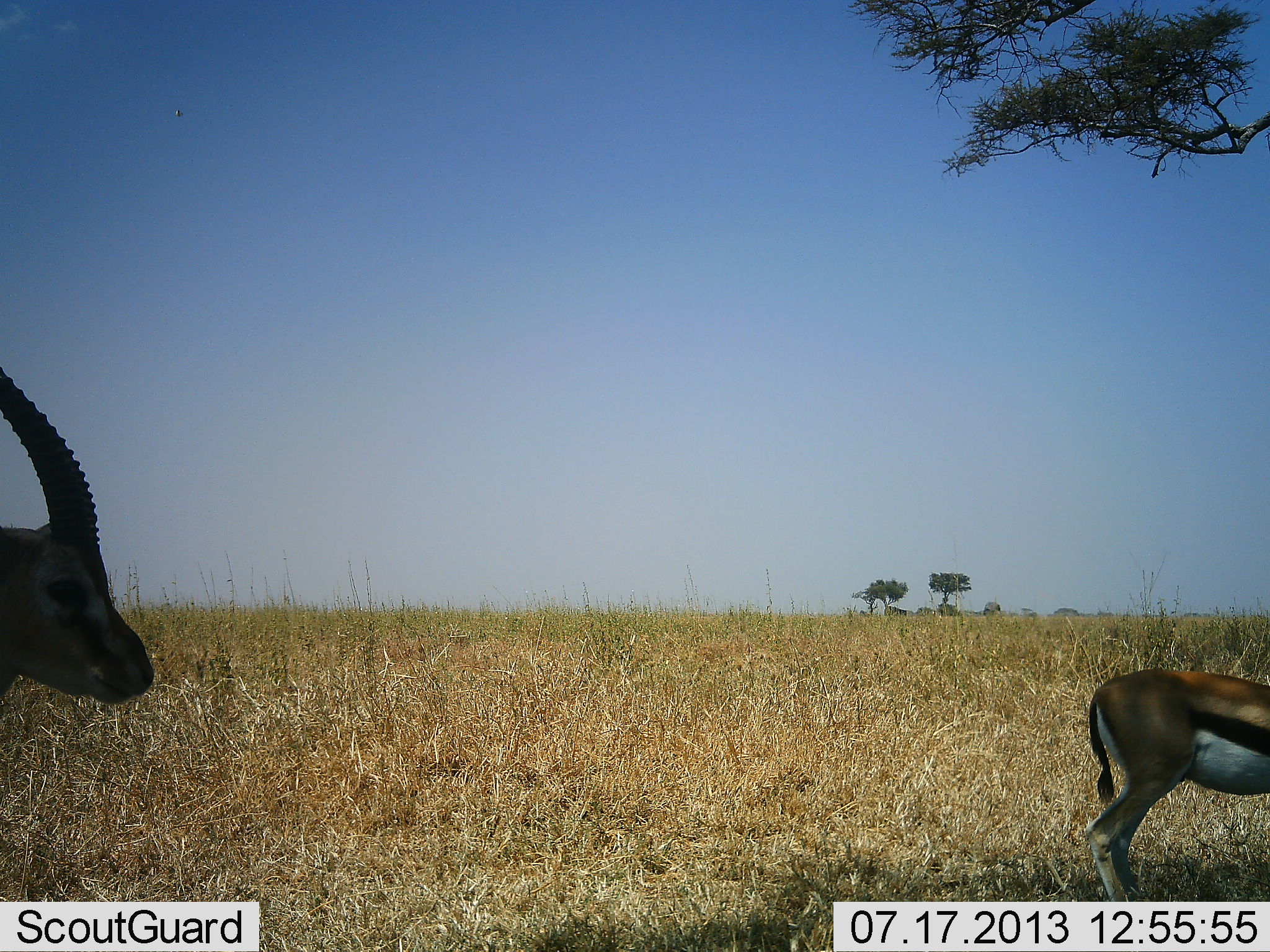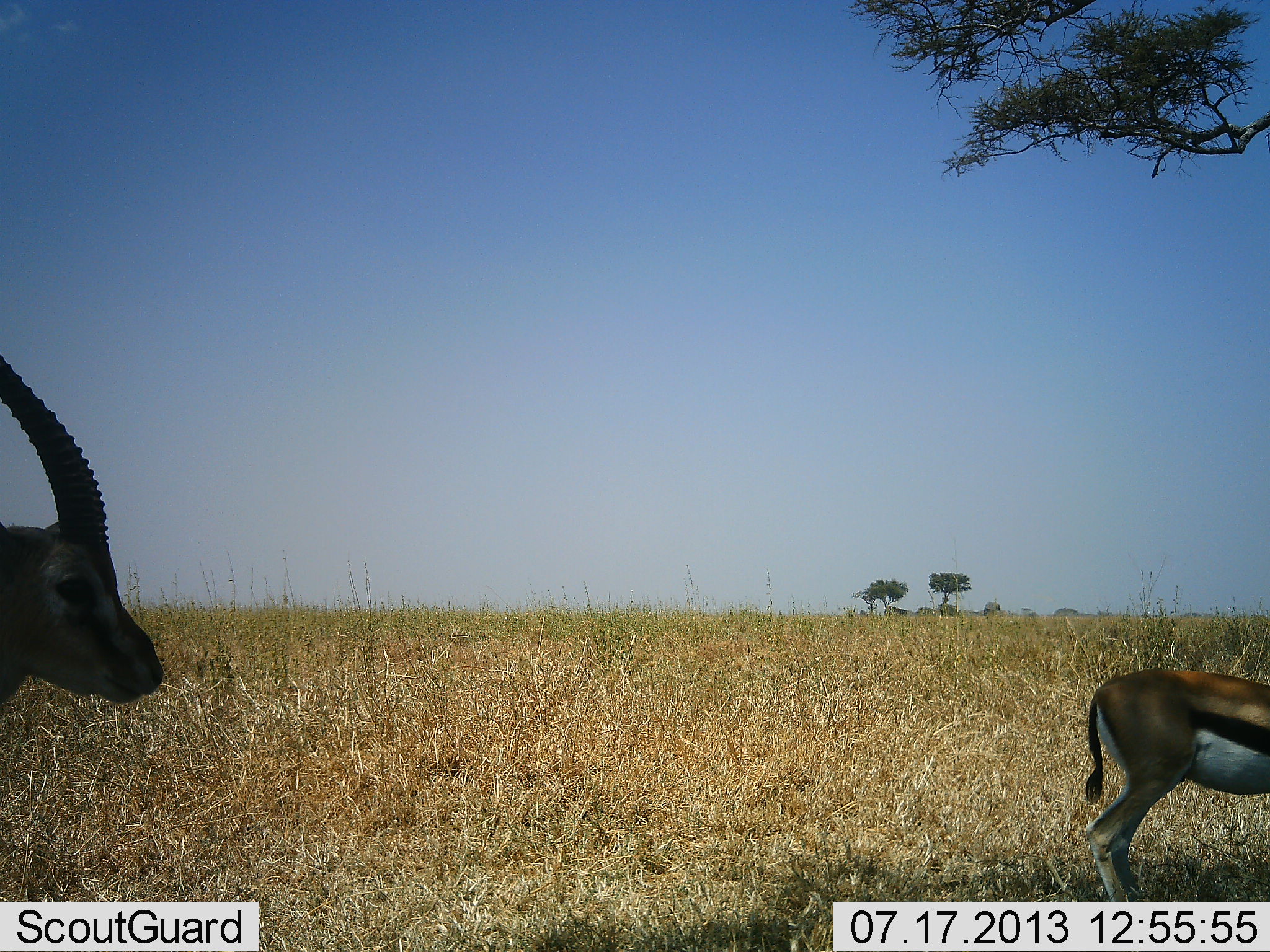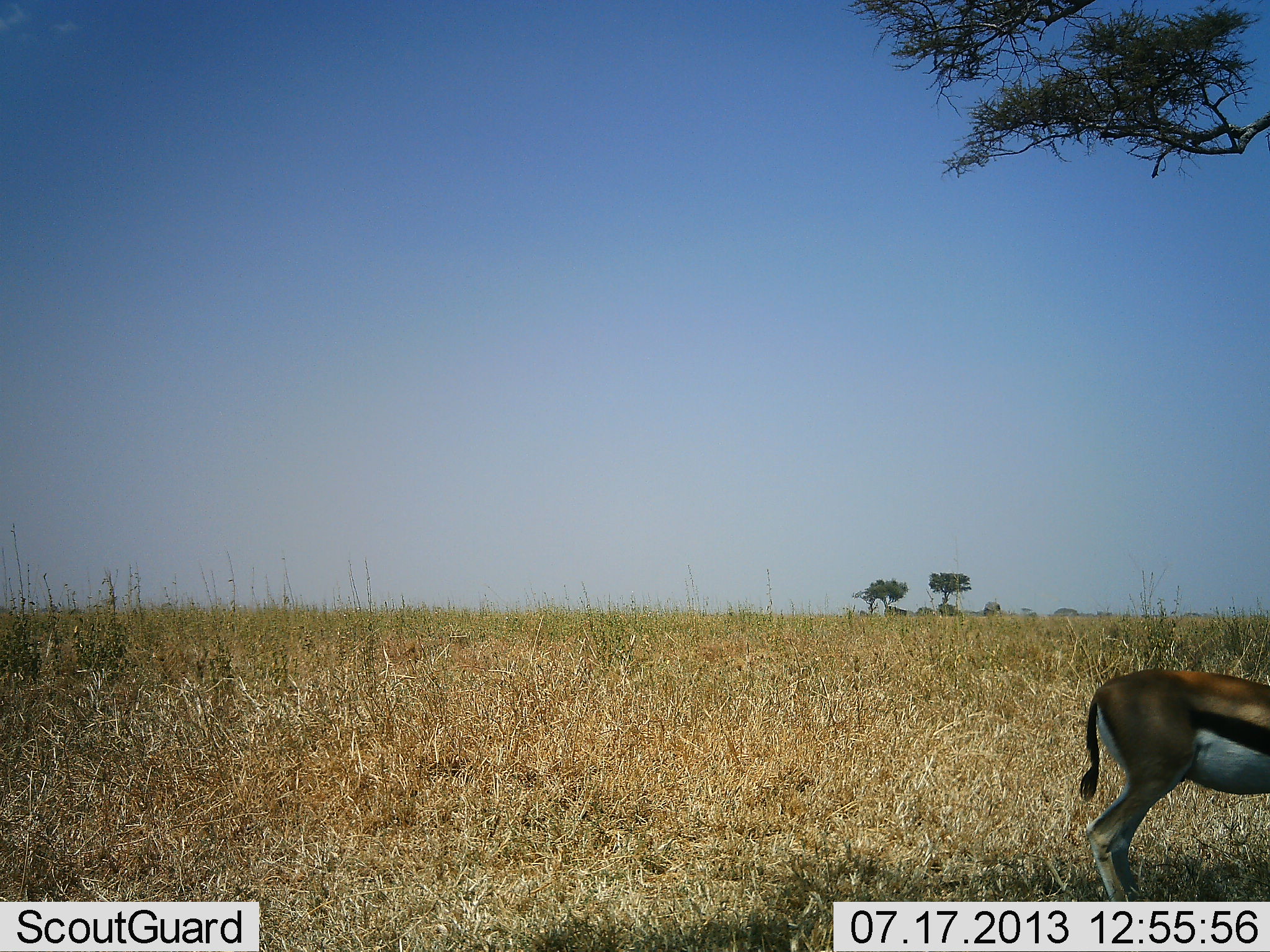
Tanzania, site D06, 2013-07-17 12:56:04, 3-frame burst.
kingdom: Animalia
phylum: Chordata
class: Mammalia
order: Artiodactyla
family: Bovidae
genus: Eudorcas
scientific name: Eudorcas thomsonii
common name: thomson's gazelle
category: gazellethomsons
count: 2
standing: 82%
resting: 9%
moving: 27%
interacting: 0%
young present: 0%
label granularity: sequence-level